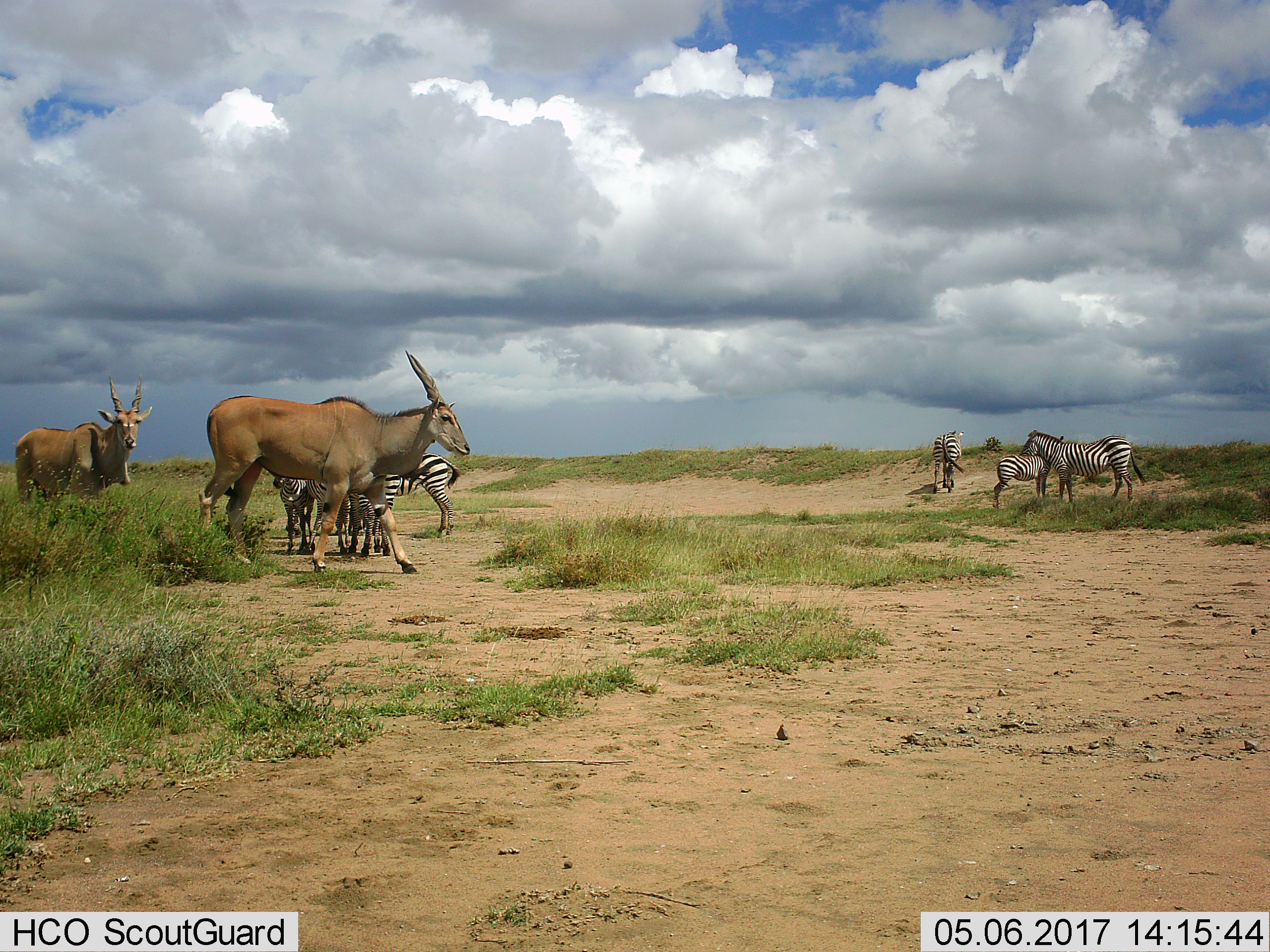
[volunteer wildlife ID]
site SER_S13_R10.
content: unidentified animal